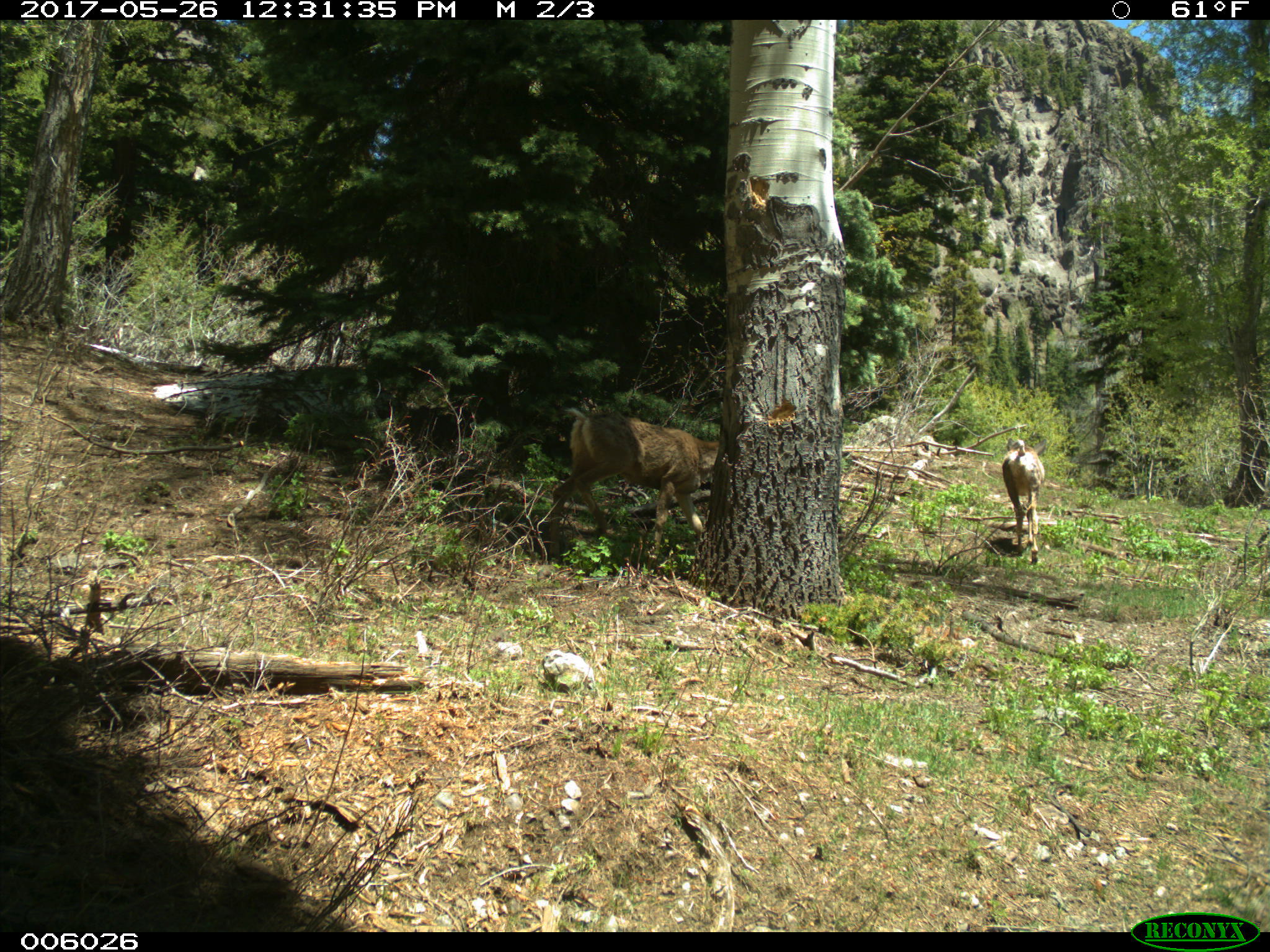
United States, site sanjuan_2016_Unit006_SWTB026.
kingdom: Animalia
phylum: Chordata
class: Mammalia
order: Artiodactyla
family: Cervidae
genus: Odocoileus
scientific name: Odocoileus hemionus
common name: mule deer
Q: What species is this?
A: Odocoileus hemionus (mule deer).